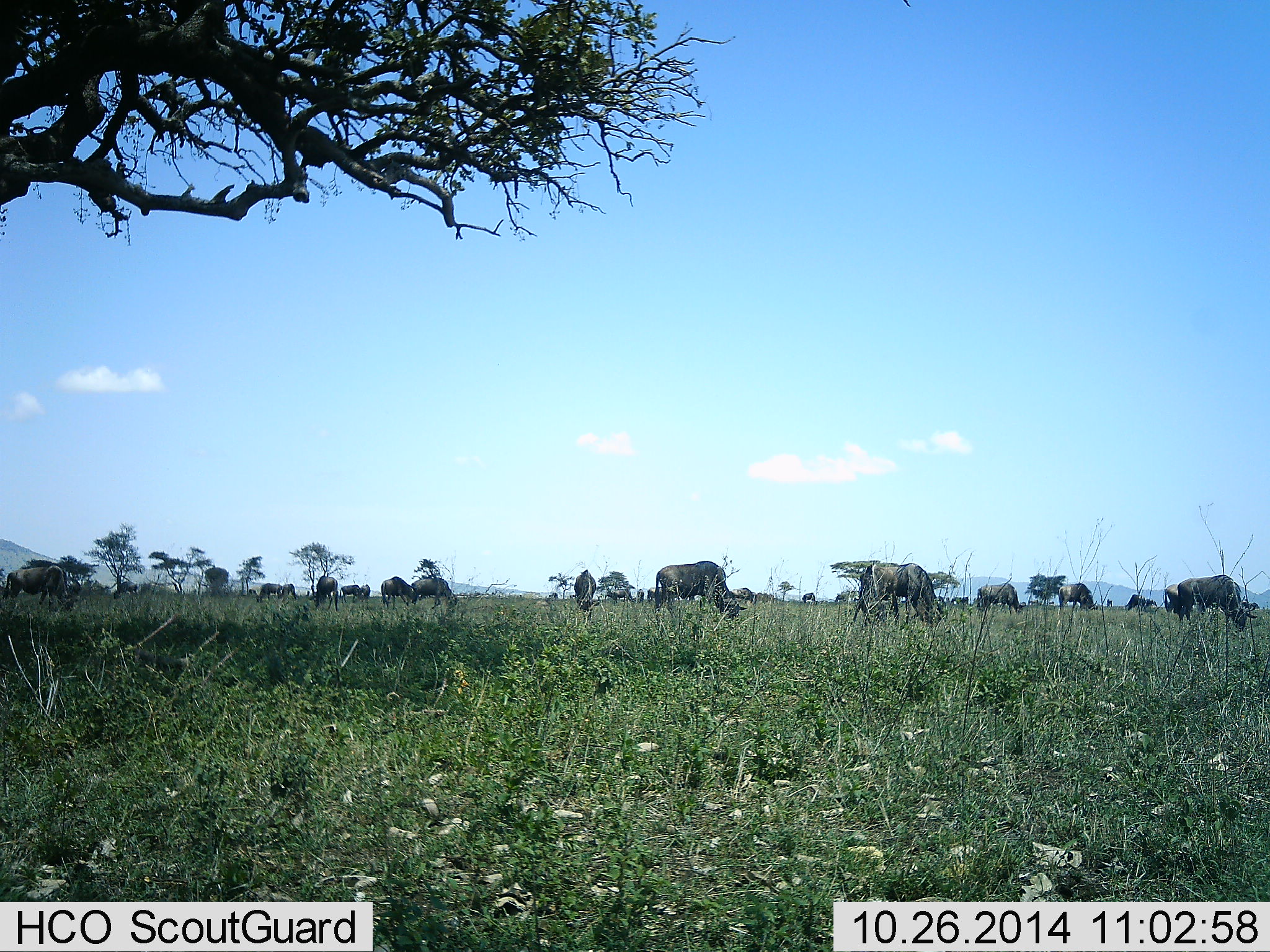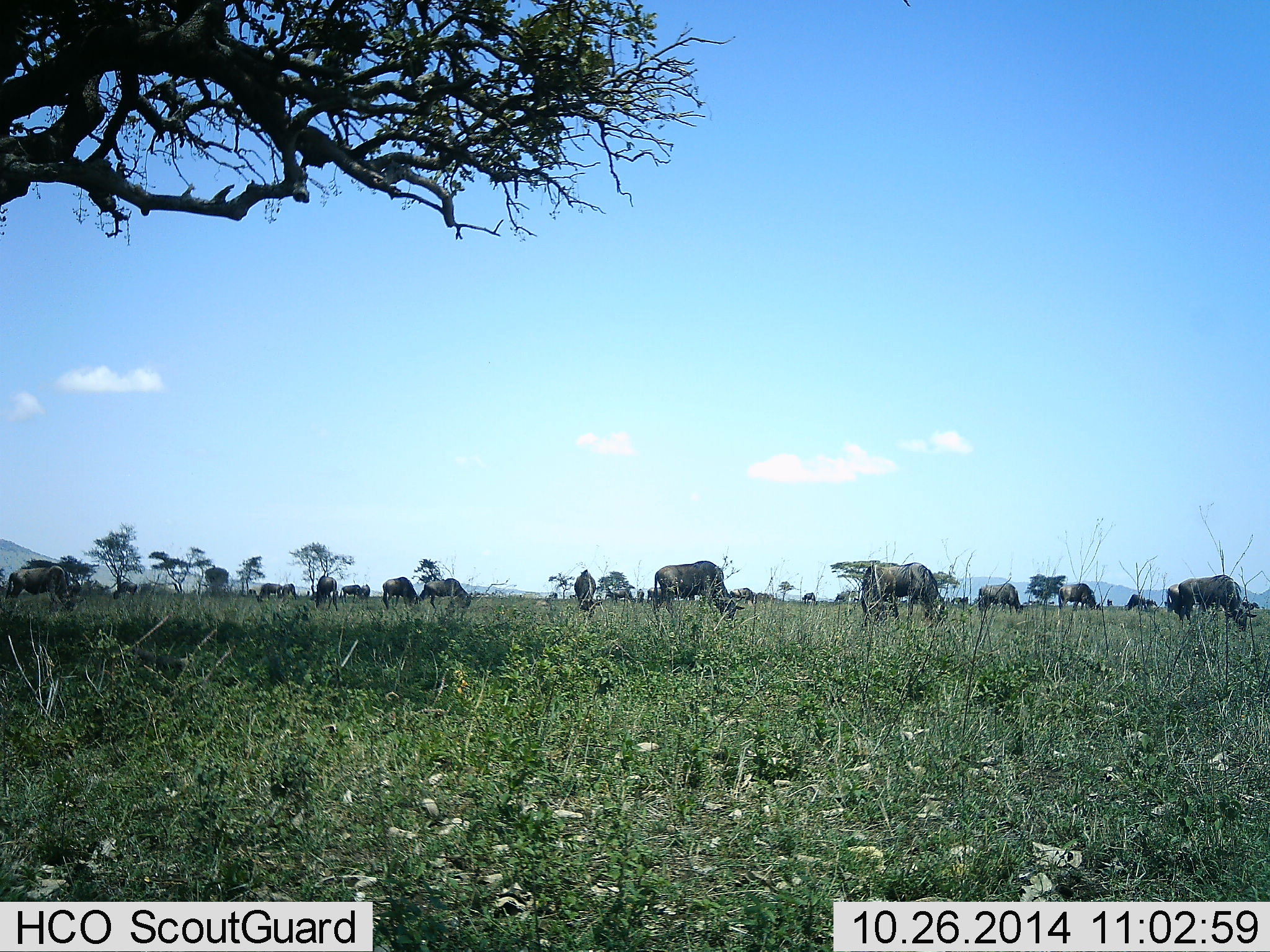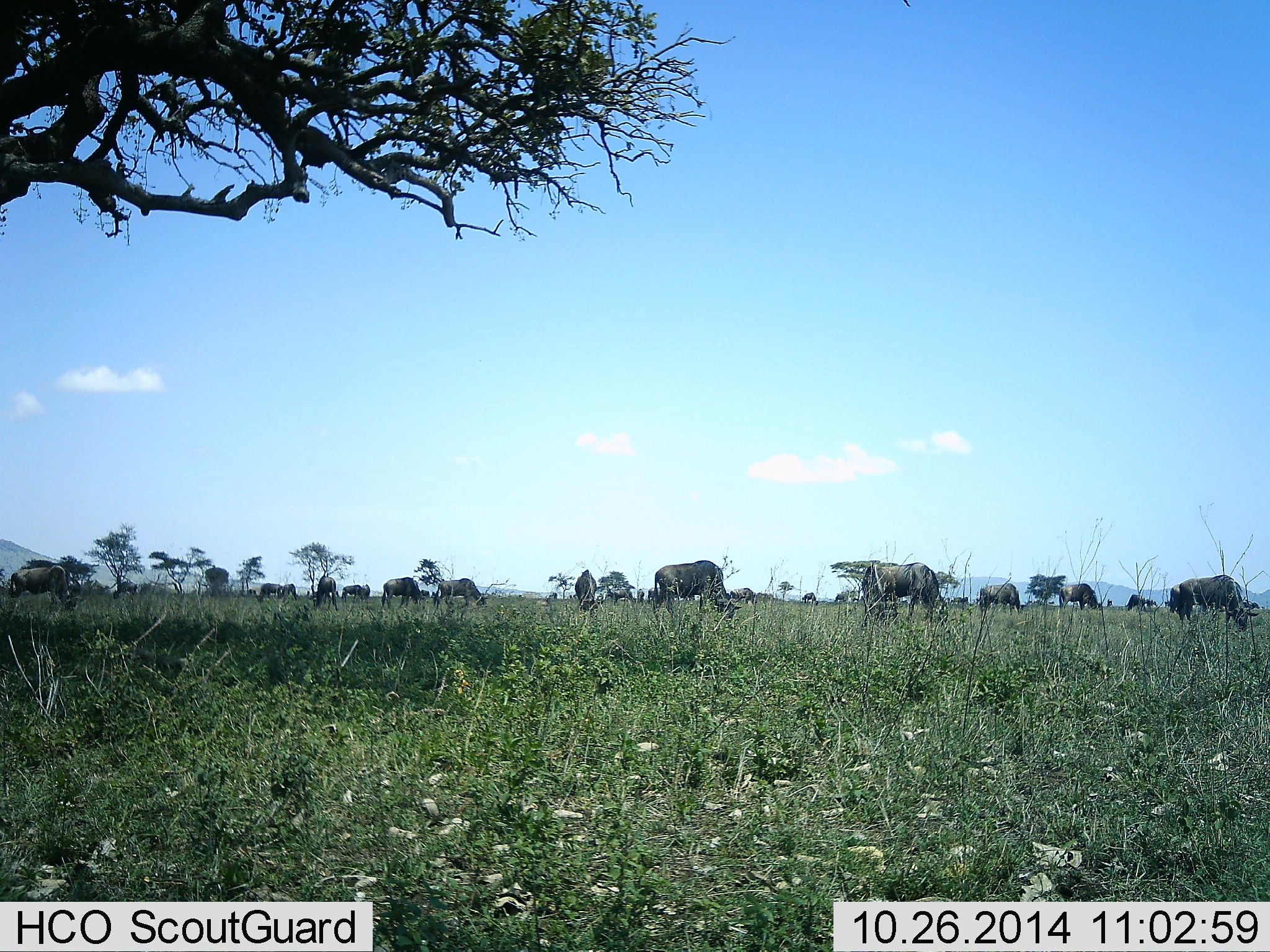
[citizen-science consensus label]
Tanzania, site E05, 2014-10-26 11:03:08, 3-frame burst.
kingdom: Animalia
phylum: Chordata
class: Mammalia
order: Artiodactyla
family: Bovidae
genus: Connochaetes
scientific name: Connochaetes taurinus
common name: blue wildebeest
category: wildebeest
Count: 11-50.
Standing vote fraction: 20%.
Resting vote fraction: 0%.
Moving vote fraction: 20%.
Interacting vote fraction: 0%.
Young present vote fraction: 0%.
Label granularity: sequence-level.